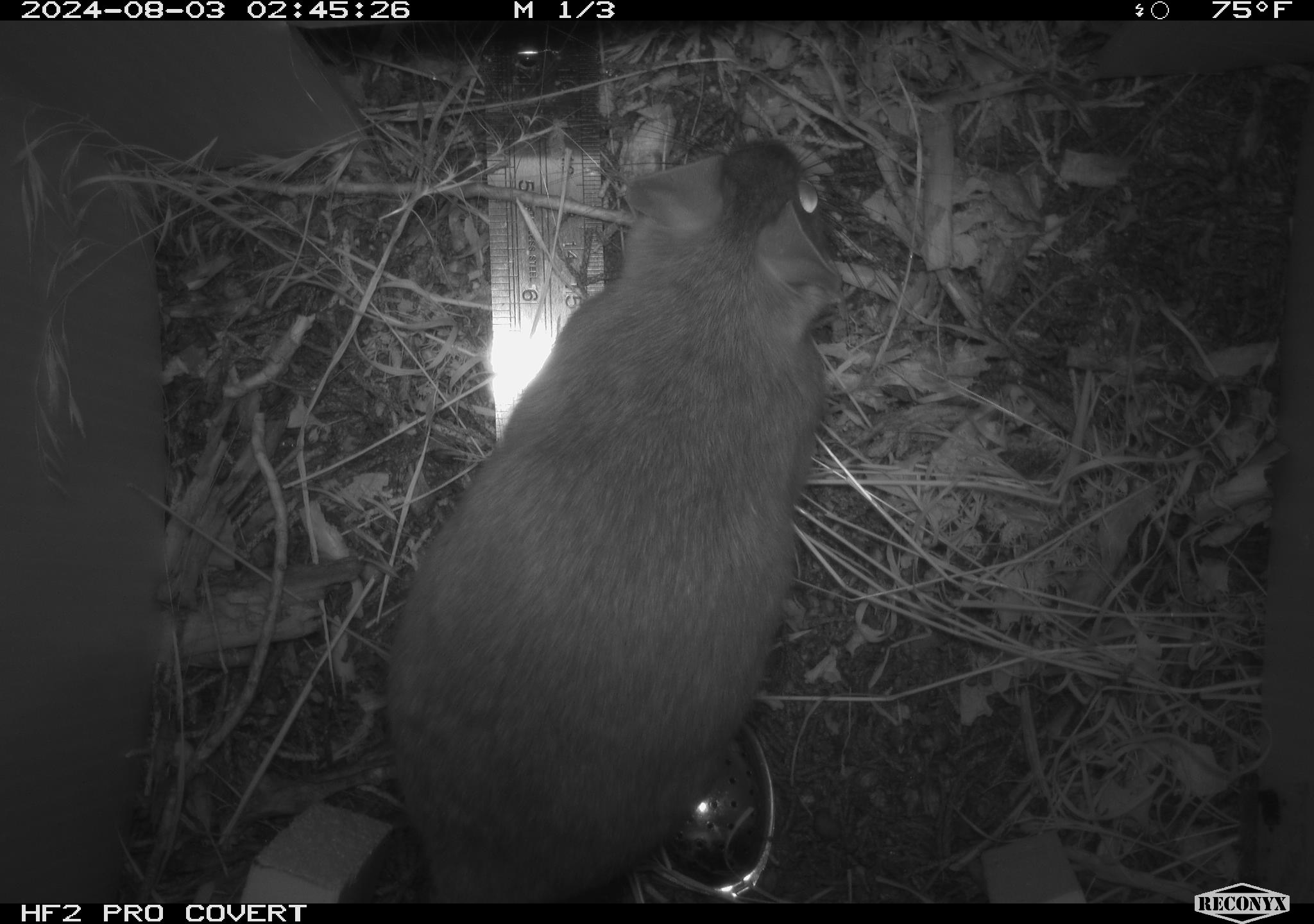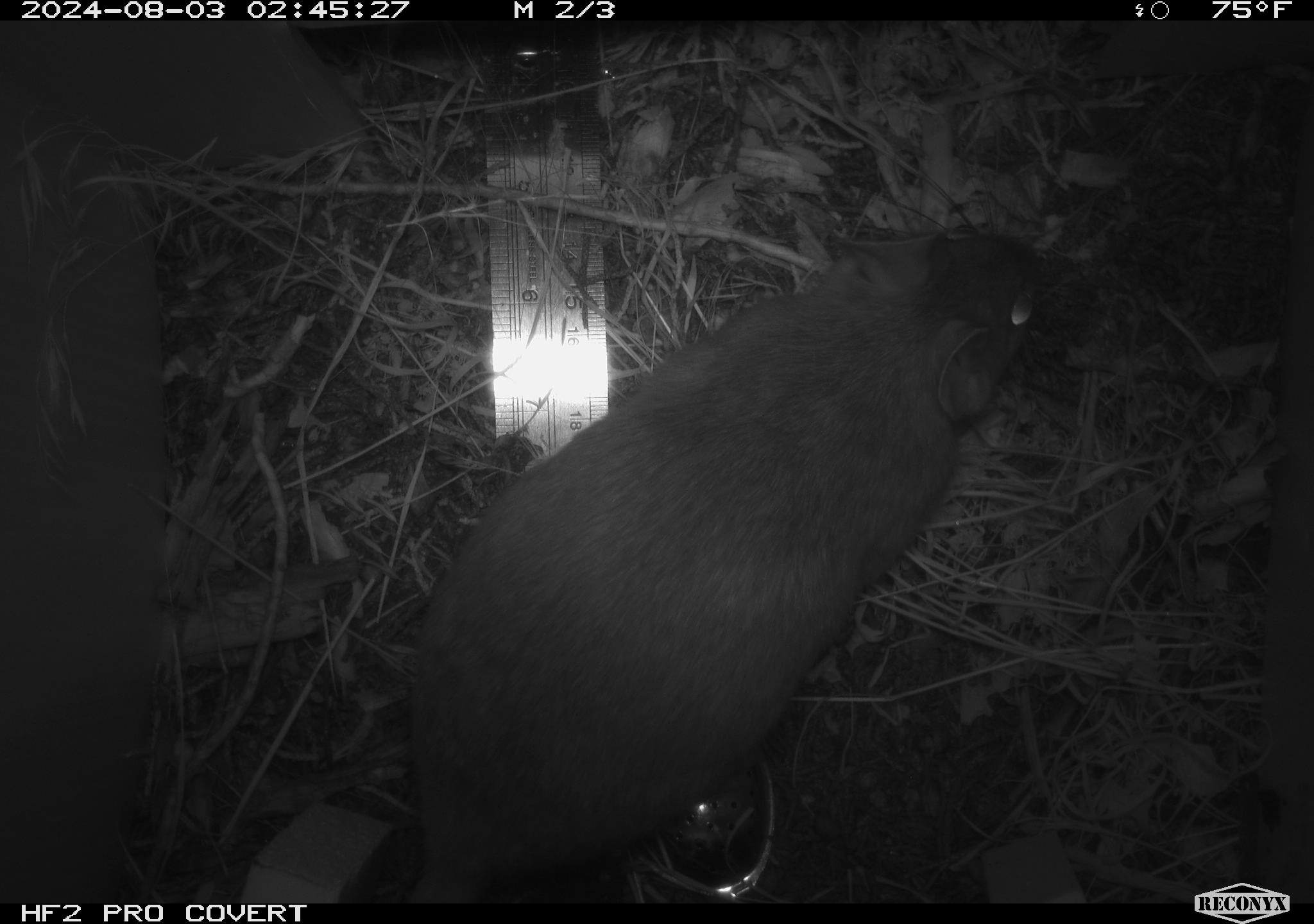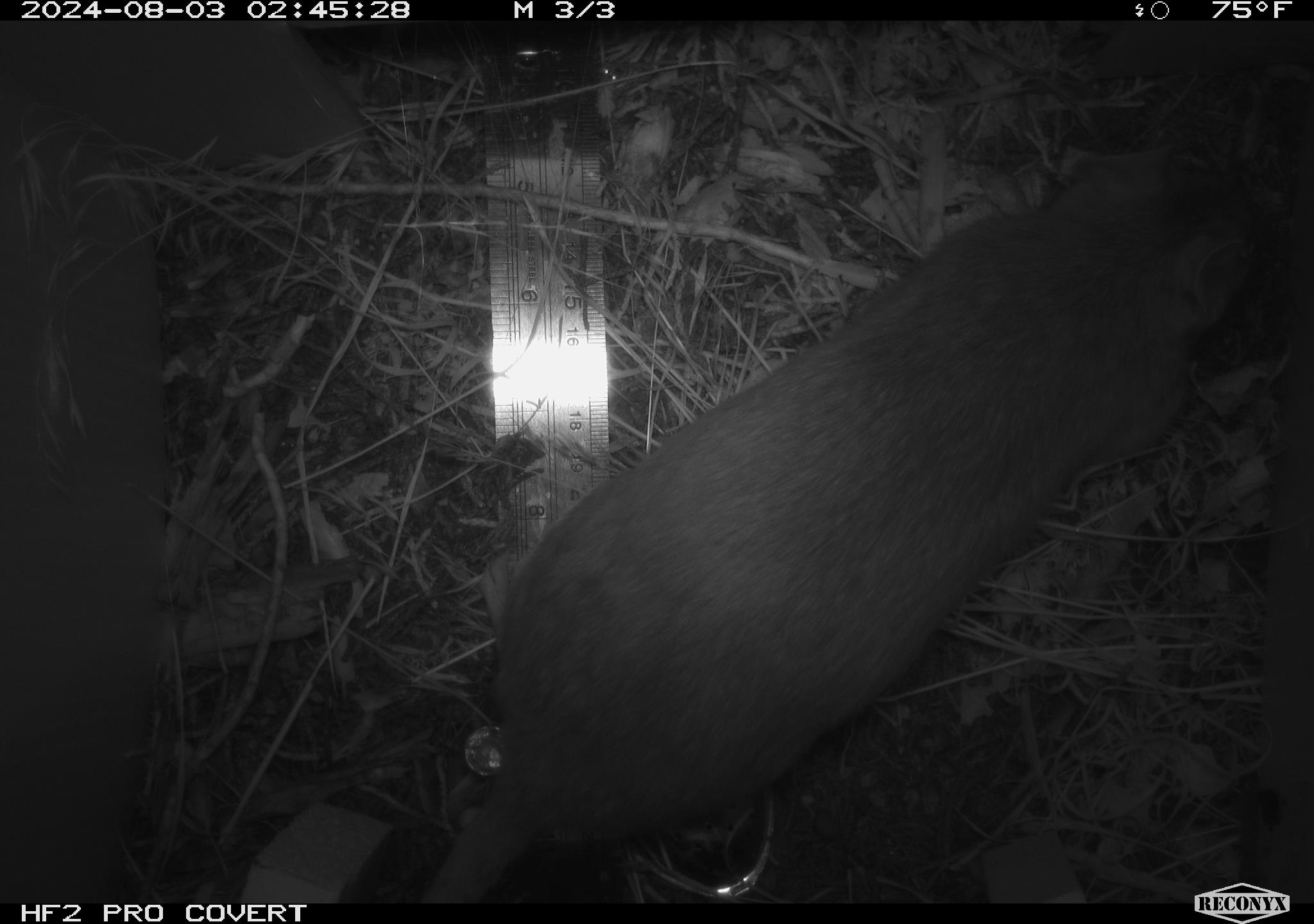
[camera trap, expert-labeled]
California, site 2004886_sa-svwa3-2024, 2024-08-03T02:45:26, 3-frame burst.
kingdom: Animalia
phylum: Chordata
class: Mammalia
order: Rodentia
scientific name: Rodentia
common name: woodrat or rat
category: woodrat or rat species